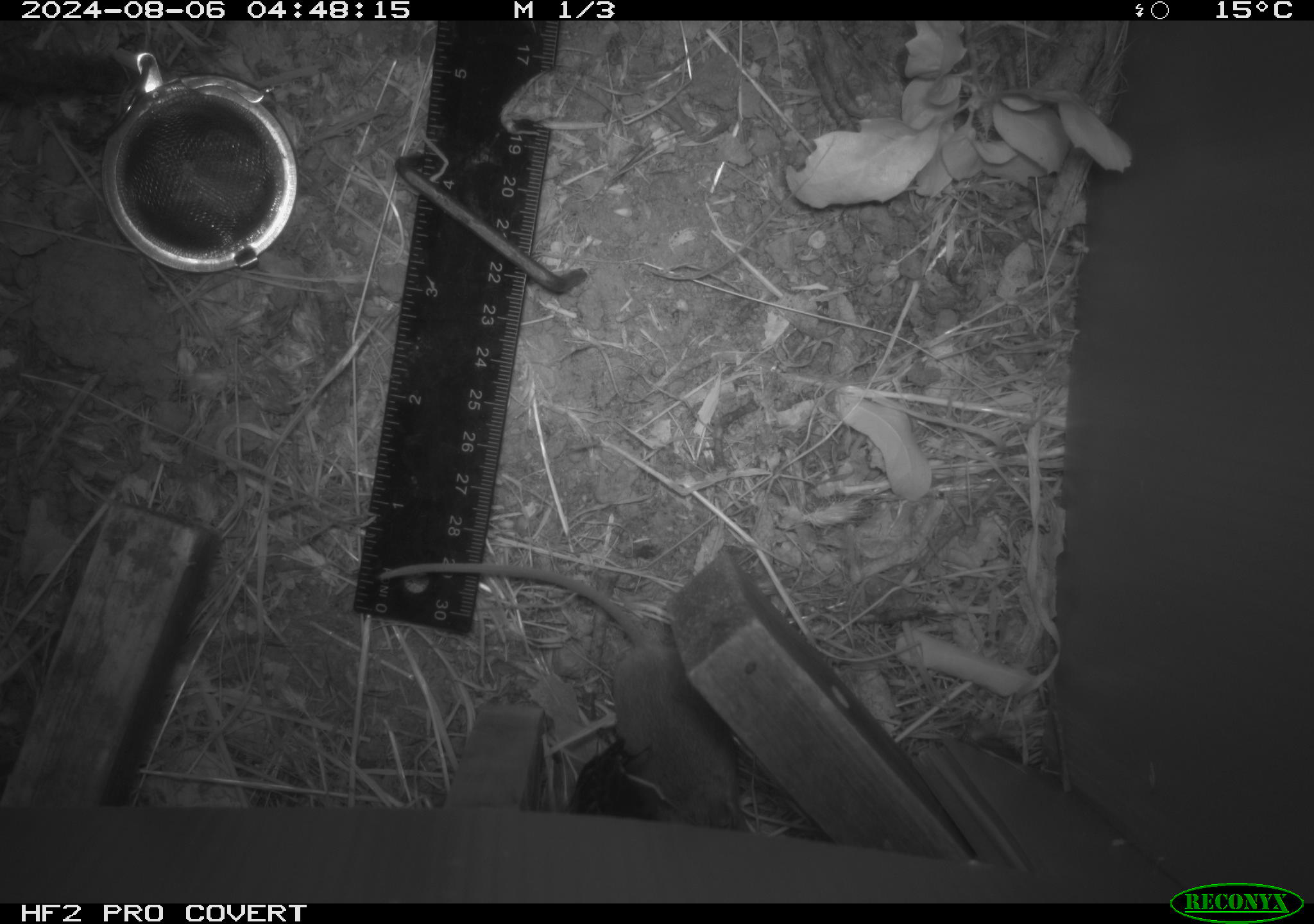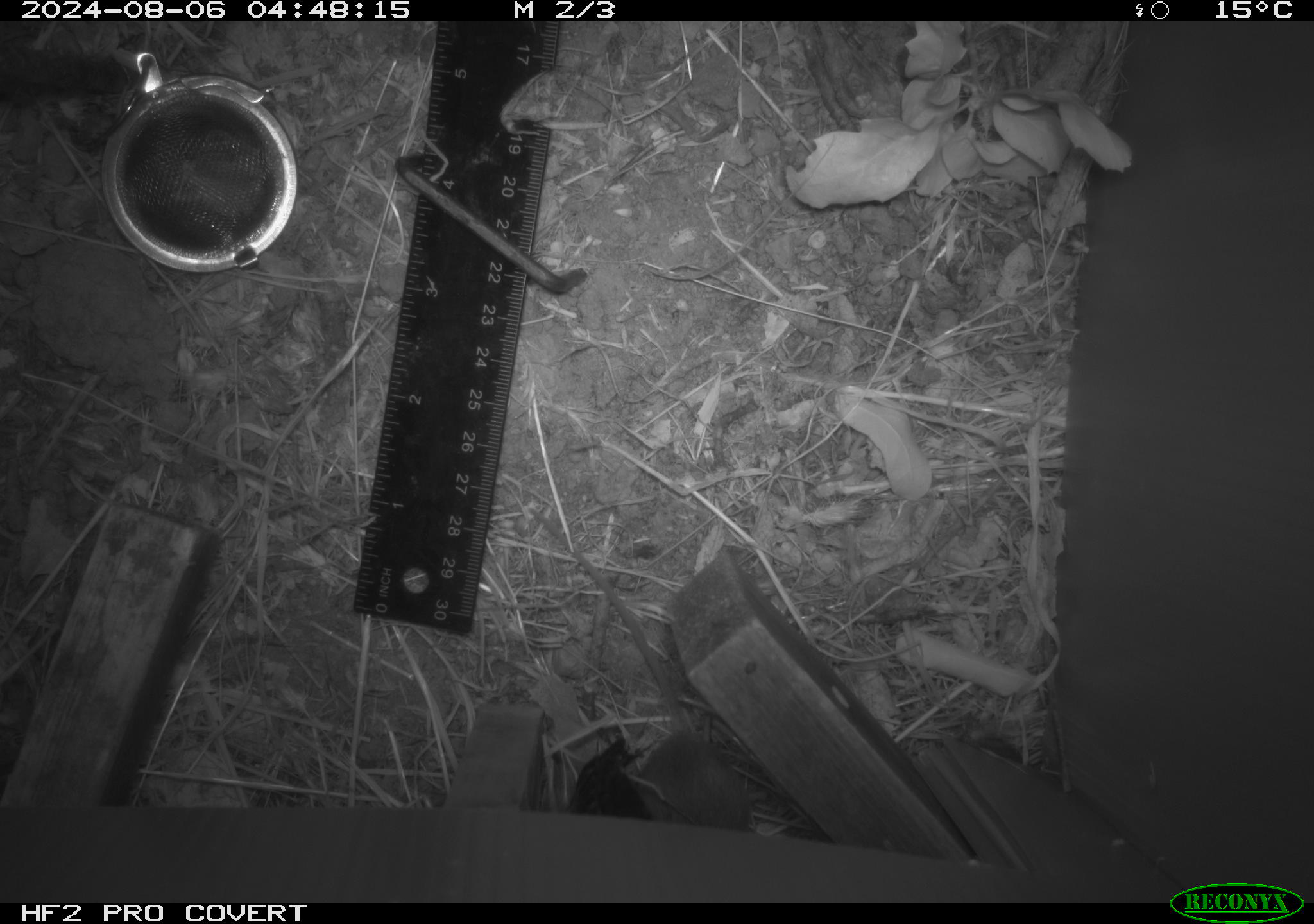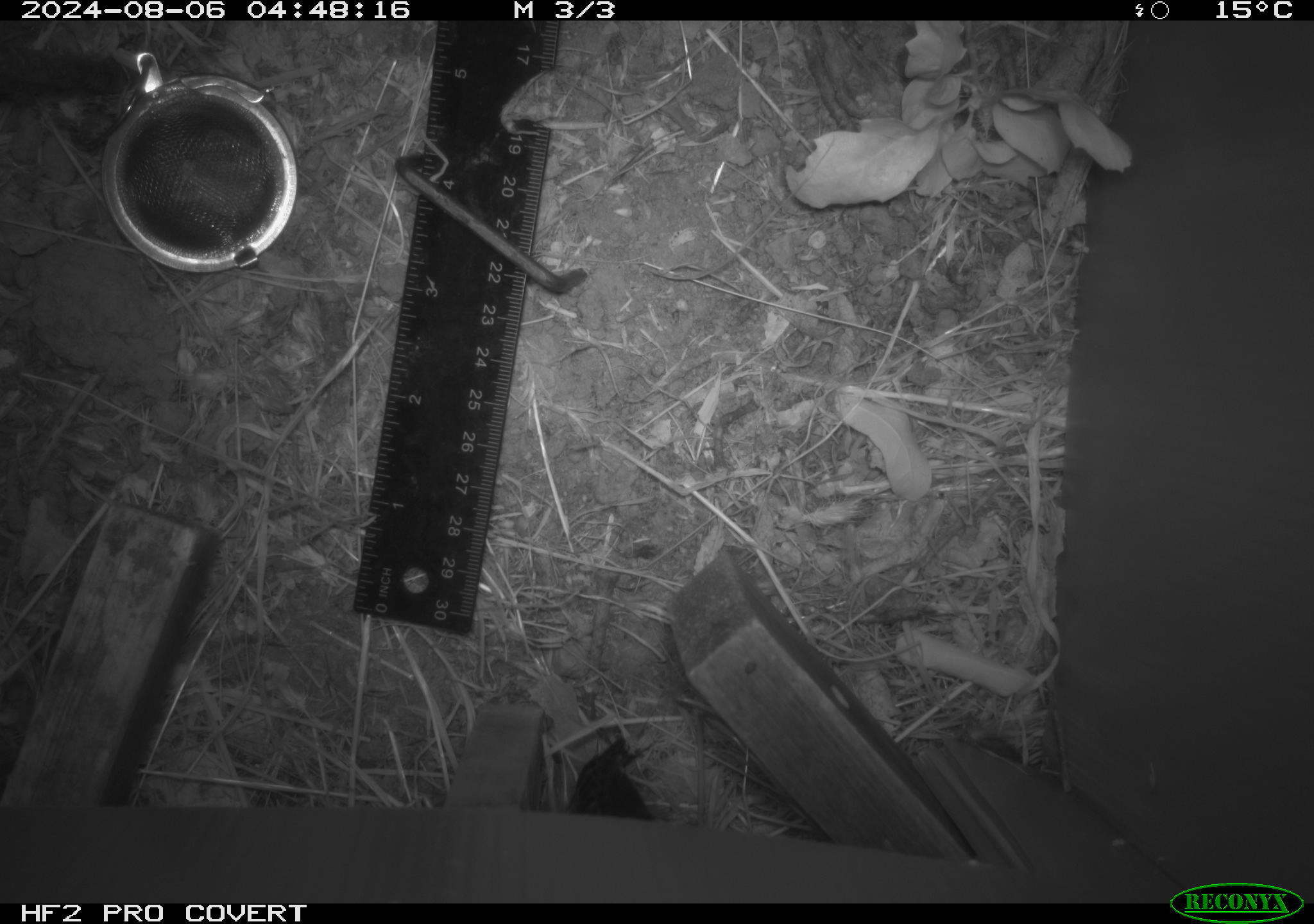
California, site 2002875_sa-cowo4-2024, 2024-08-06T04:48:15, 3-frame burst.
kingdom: Animalia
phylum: Chordata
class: Mammalia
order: Rodentia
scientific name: Rodentia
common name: mouse species